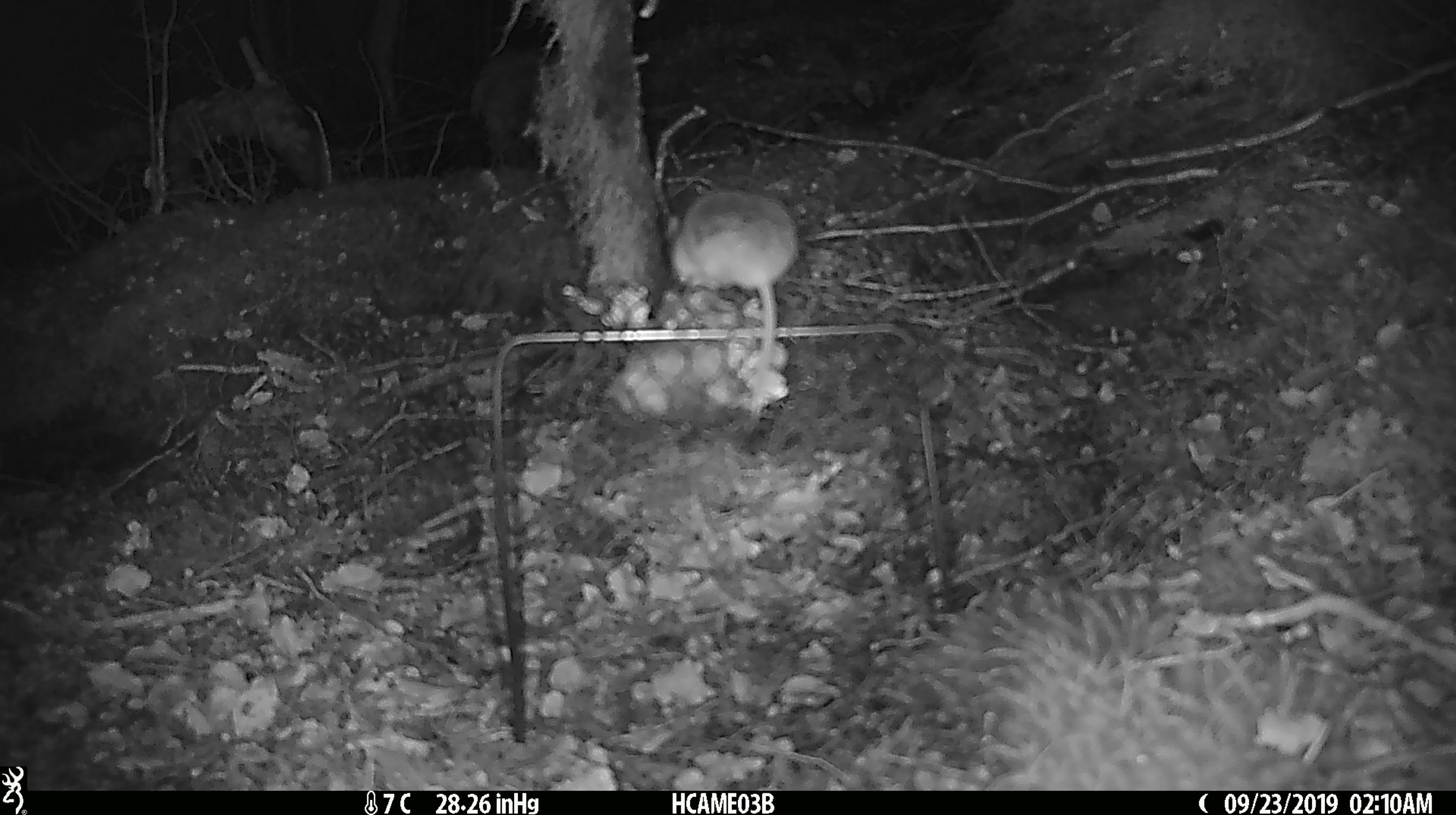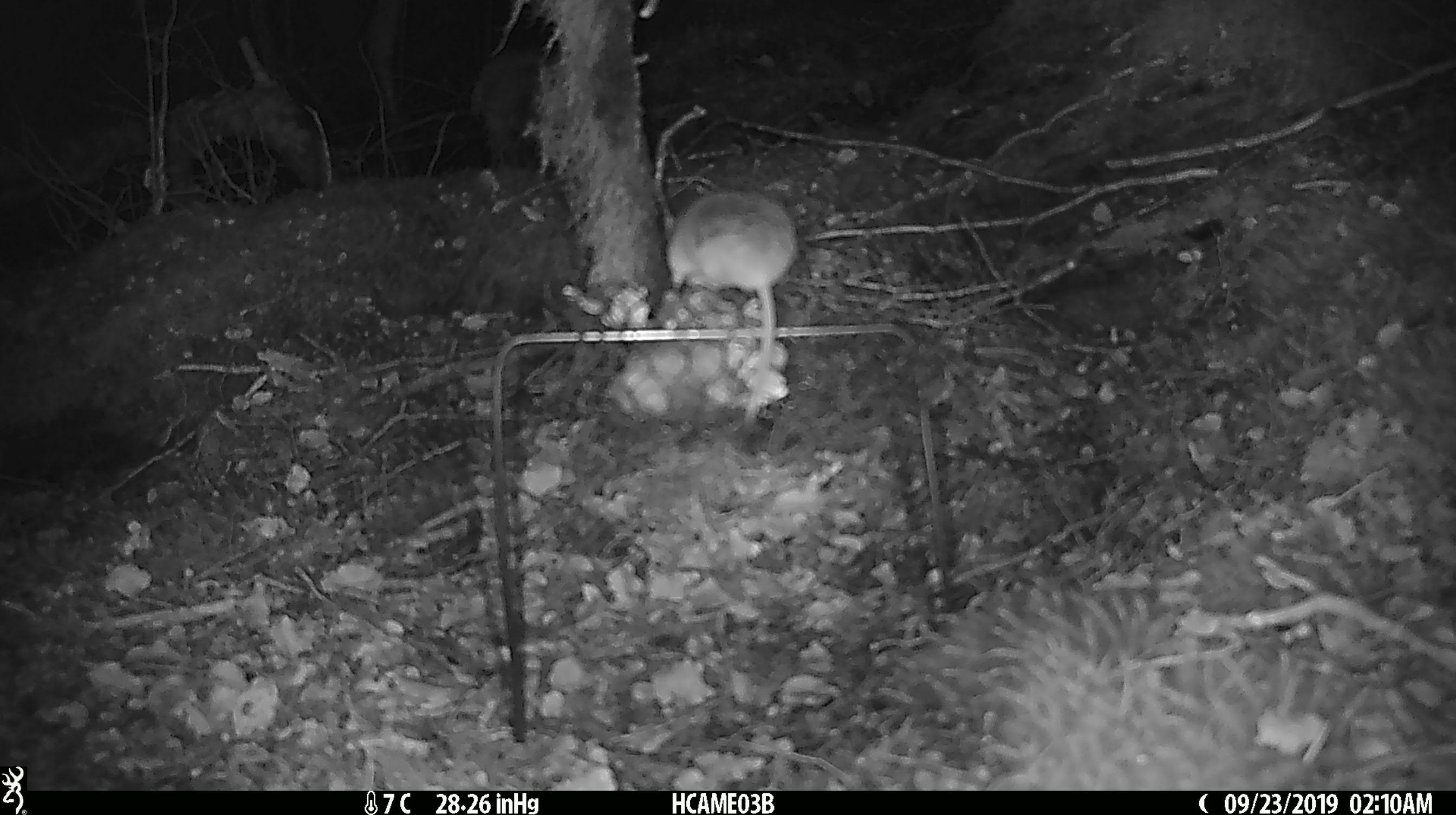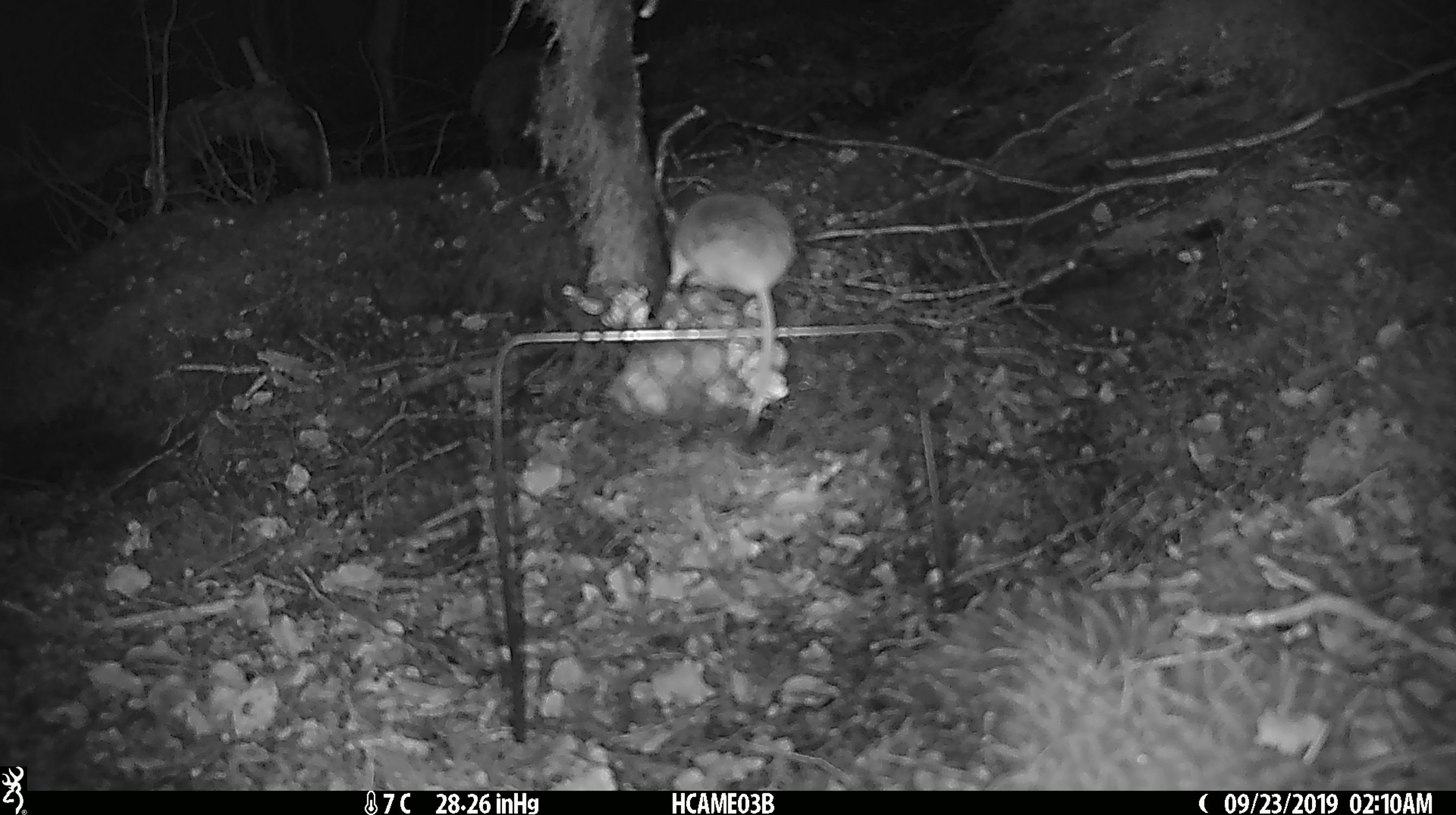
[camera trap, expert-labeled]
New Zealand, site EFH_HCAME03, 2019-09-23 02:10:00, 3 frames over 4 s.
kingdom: Animalia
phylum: Chordata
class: Mammalia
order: Rodentia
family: Muridae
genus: Mus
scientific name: Mus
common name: mouse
Mouse (Mus).